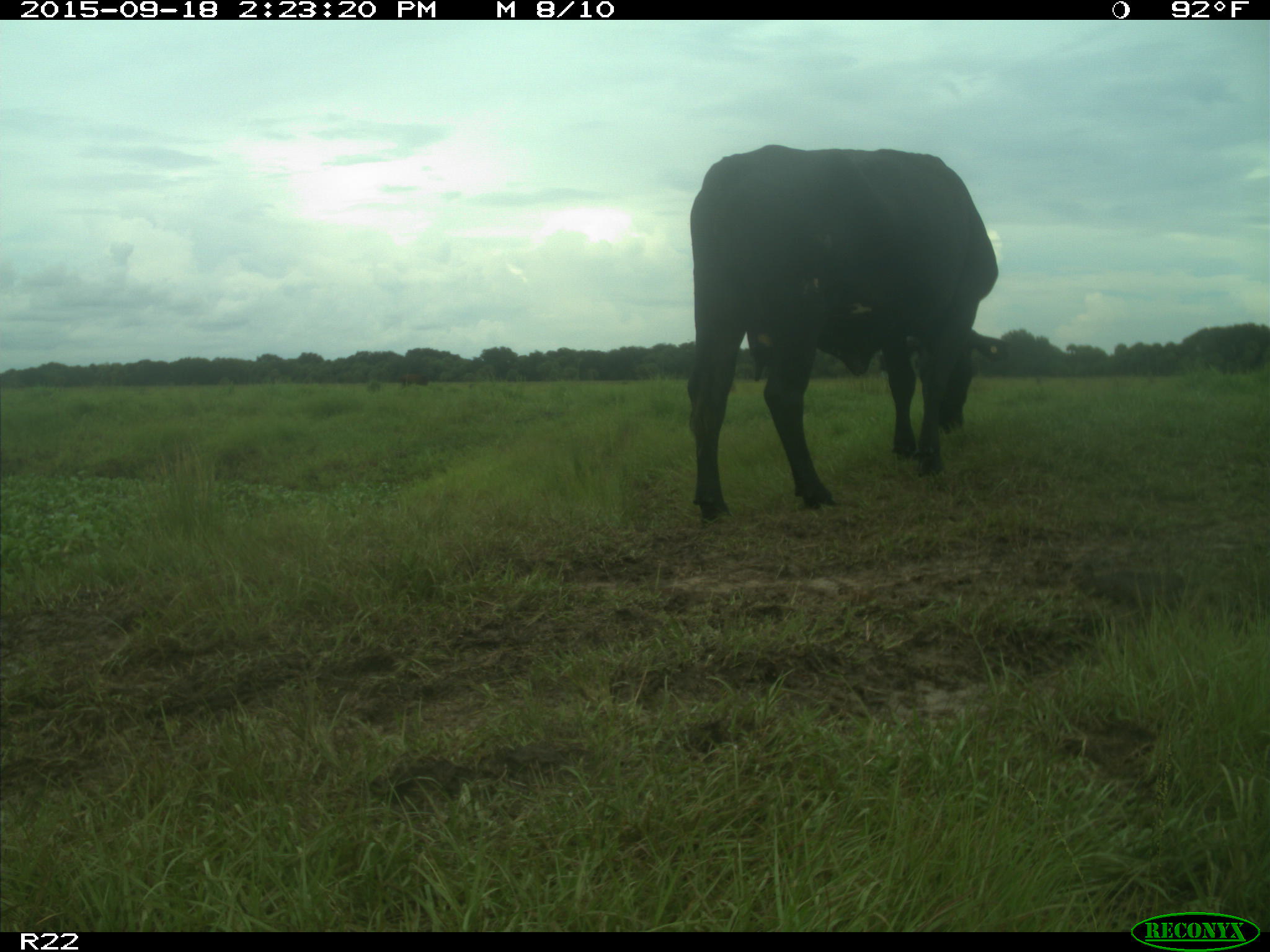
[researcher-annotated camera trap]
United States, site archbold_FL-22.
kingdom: Animalia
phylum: Chordata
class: Mammalia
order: Artiodactyla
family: Bovidae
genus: Bos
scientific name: Bos taurus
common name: domestic cow